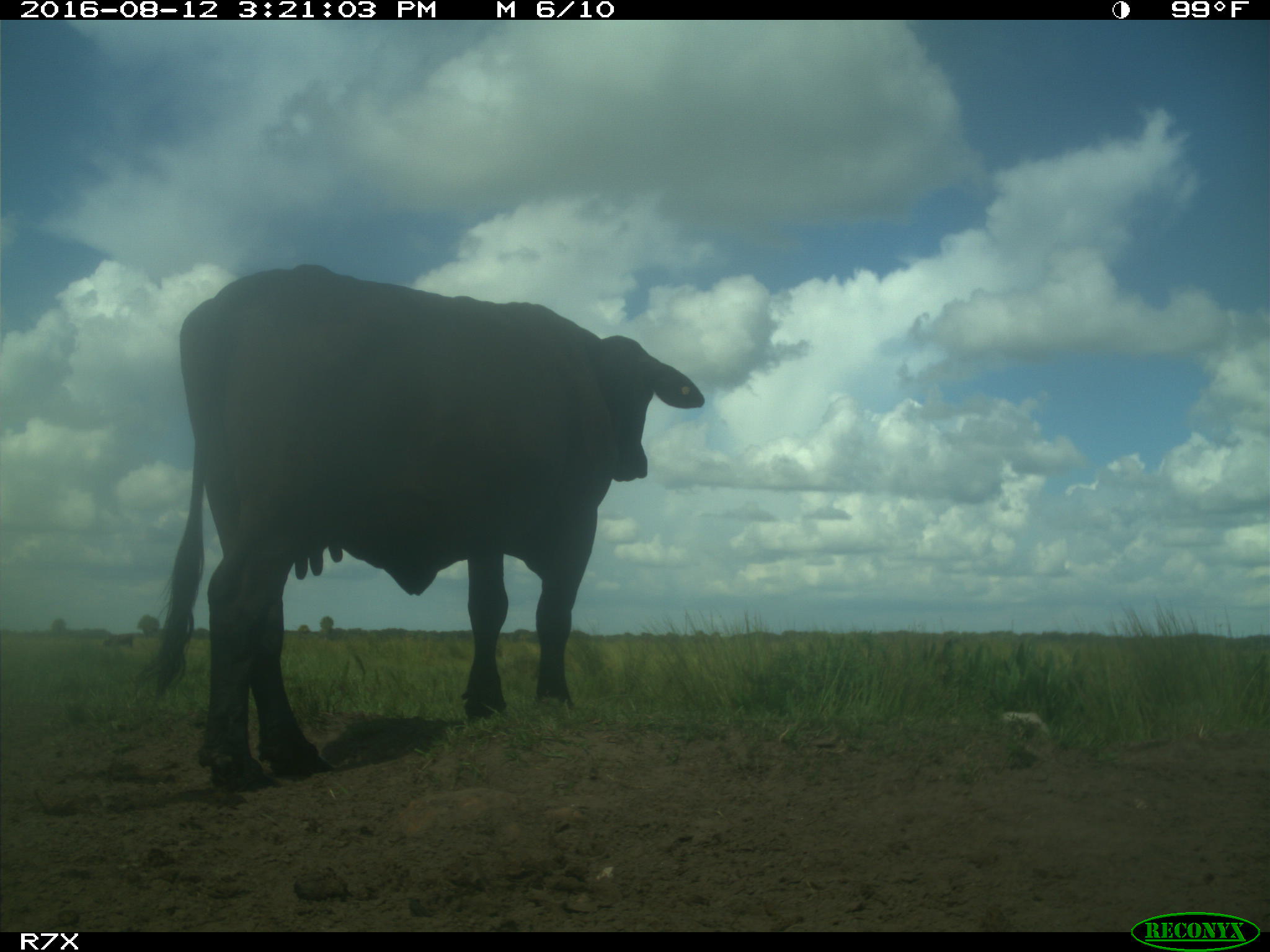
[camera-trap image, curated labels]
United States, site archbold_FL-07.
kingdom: Animalia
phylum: Chordata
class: Mammalia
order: Artiodactyla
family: Bovidae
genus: Bos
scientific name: Bos taurus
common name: domestic cow